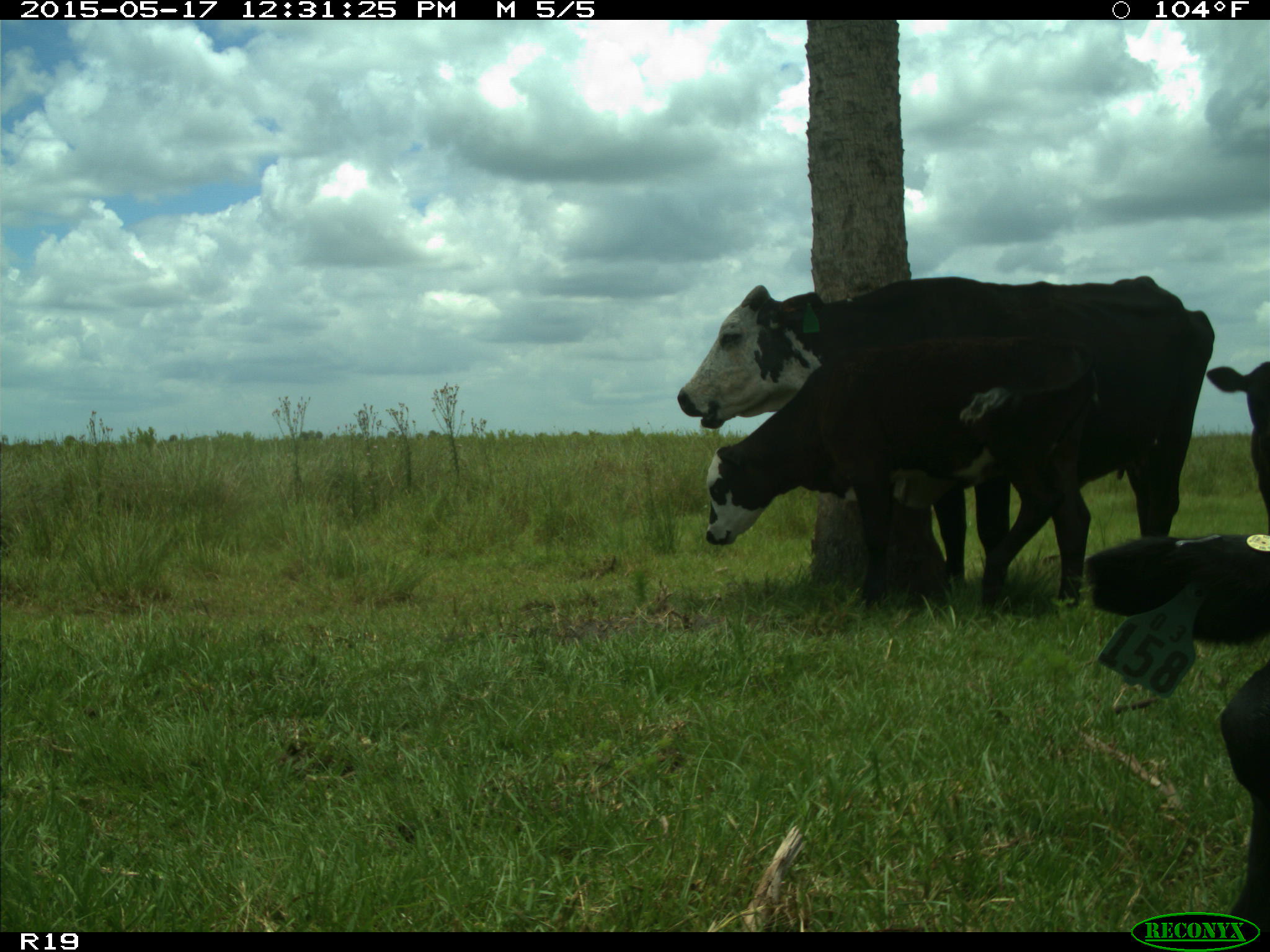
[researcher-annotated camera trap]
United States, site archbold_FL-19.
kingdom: Animalia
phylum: Chordata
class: Mammalia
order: Artiodactyla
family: Bovidae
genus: Bos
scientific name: Bos taurus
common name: domestic cow